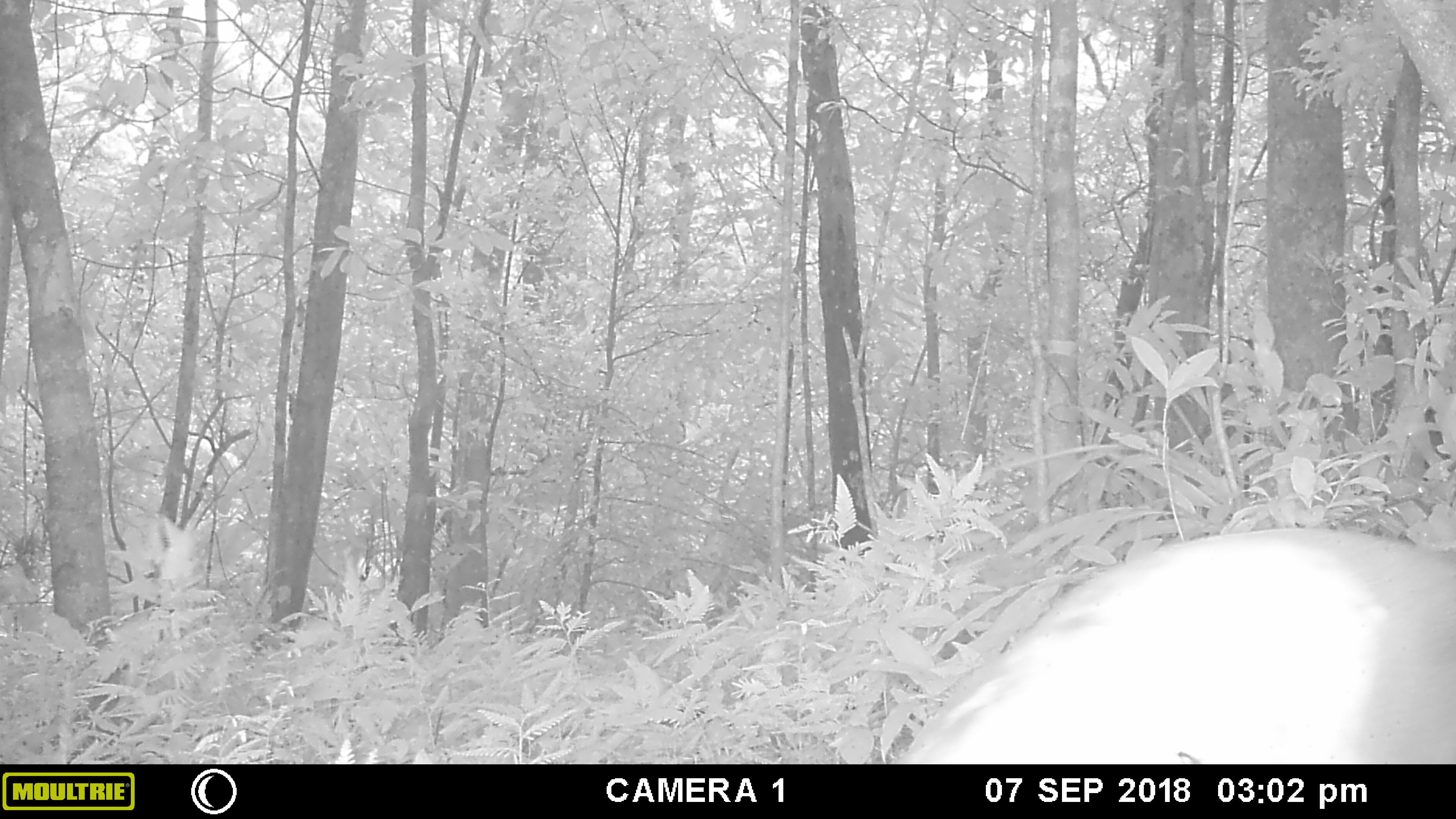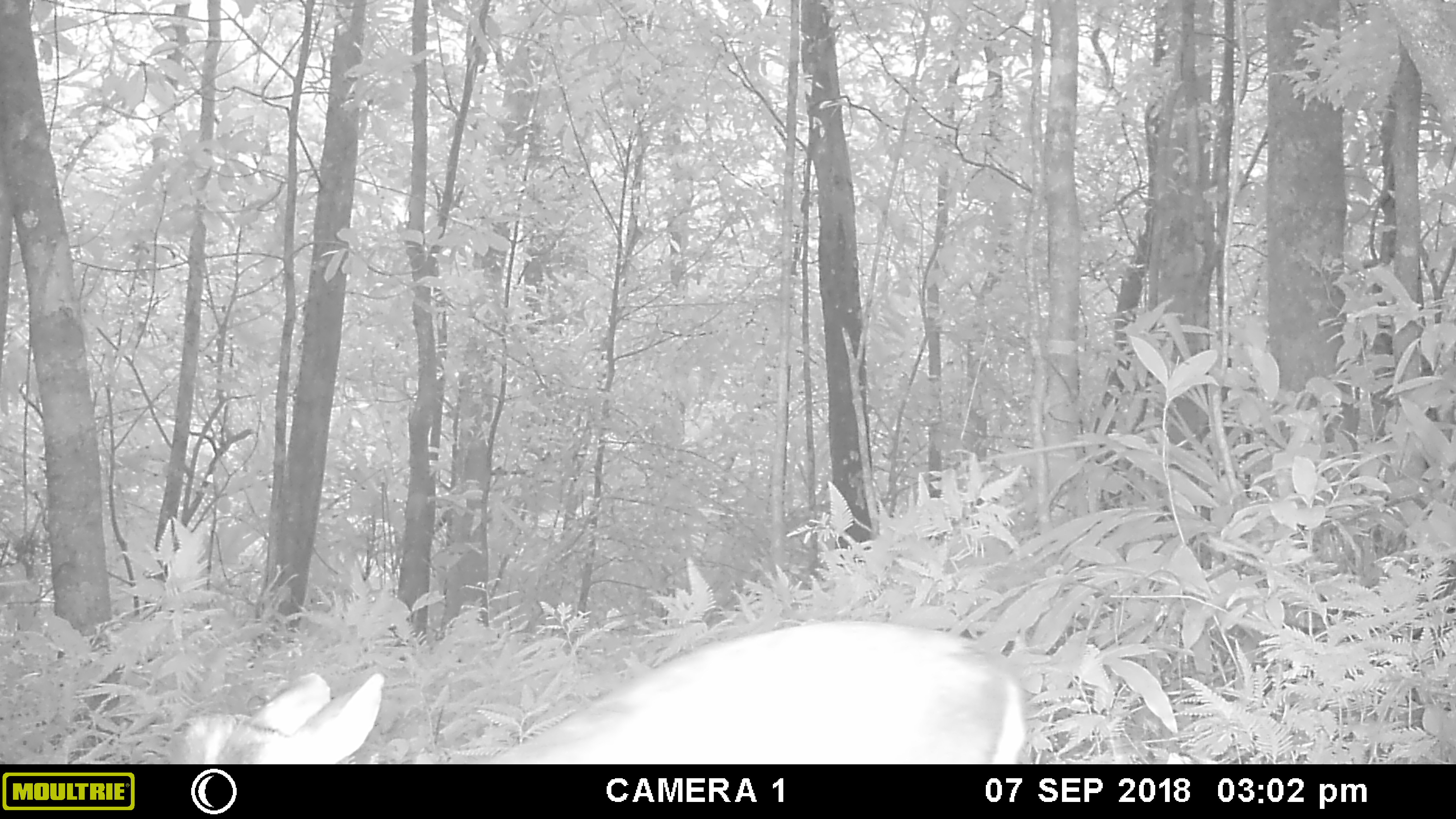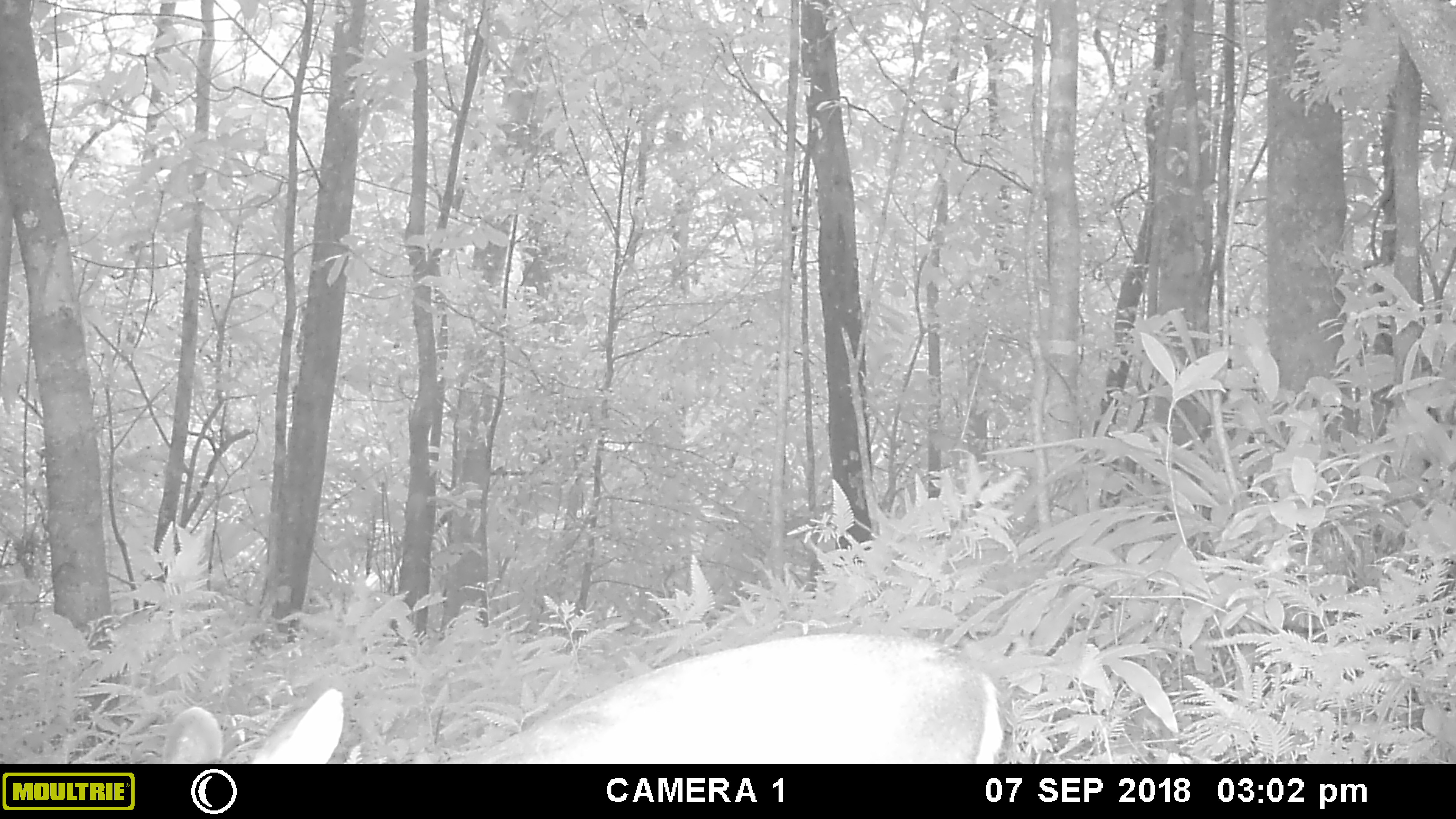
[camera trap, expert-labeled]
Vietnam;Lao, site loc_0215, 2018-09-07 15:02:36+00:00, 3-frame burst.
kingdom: Animalia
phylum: Chordata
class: Mammalia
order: Artiodactyla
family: Cervidae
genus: Muntiacus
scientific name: Muntiacus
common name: muntjacs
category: unidentified muntjac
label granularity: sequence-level